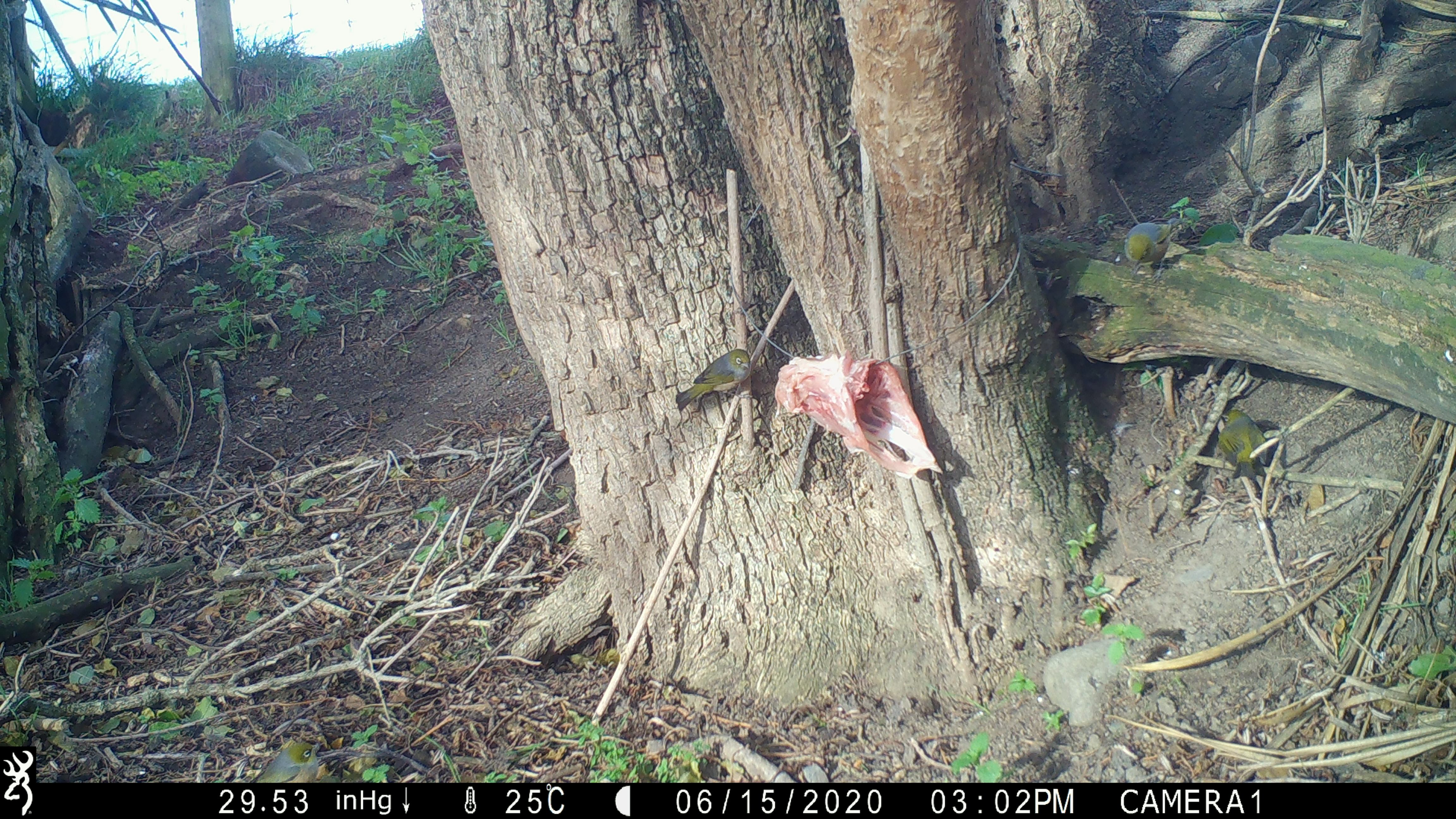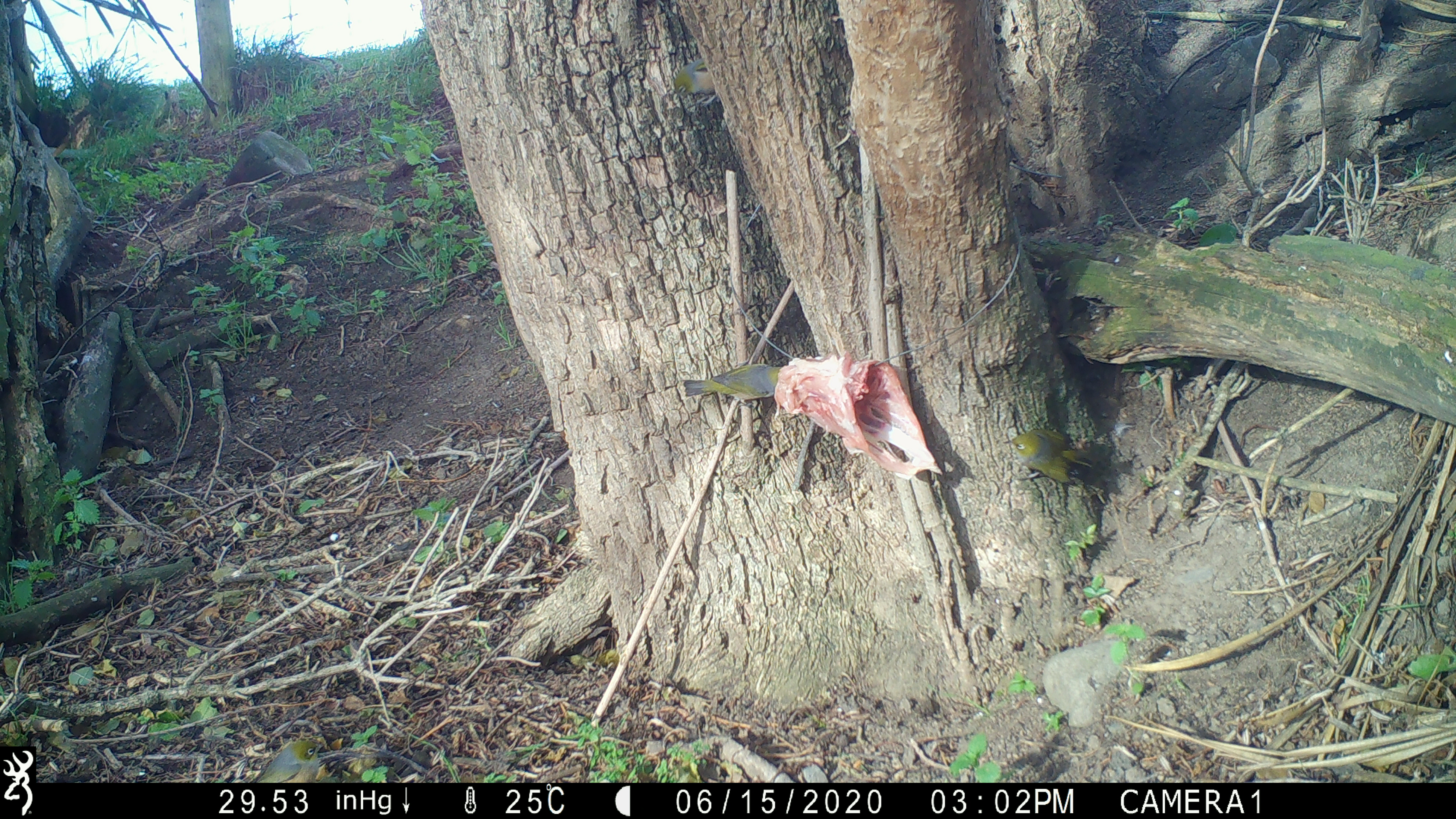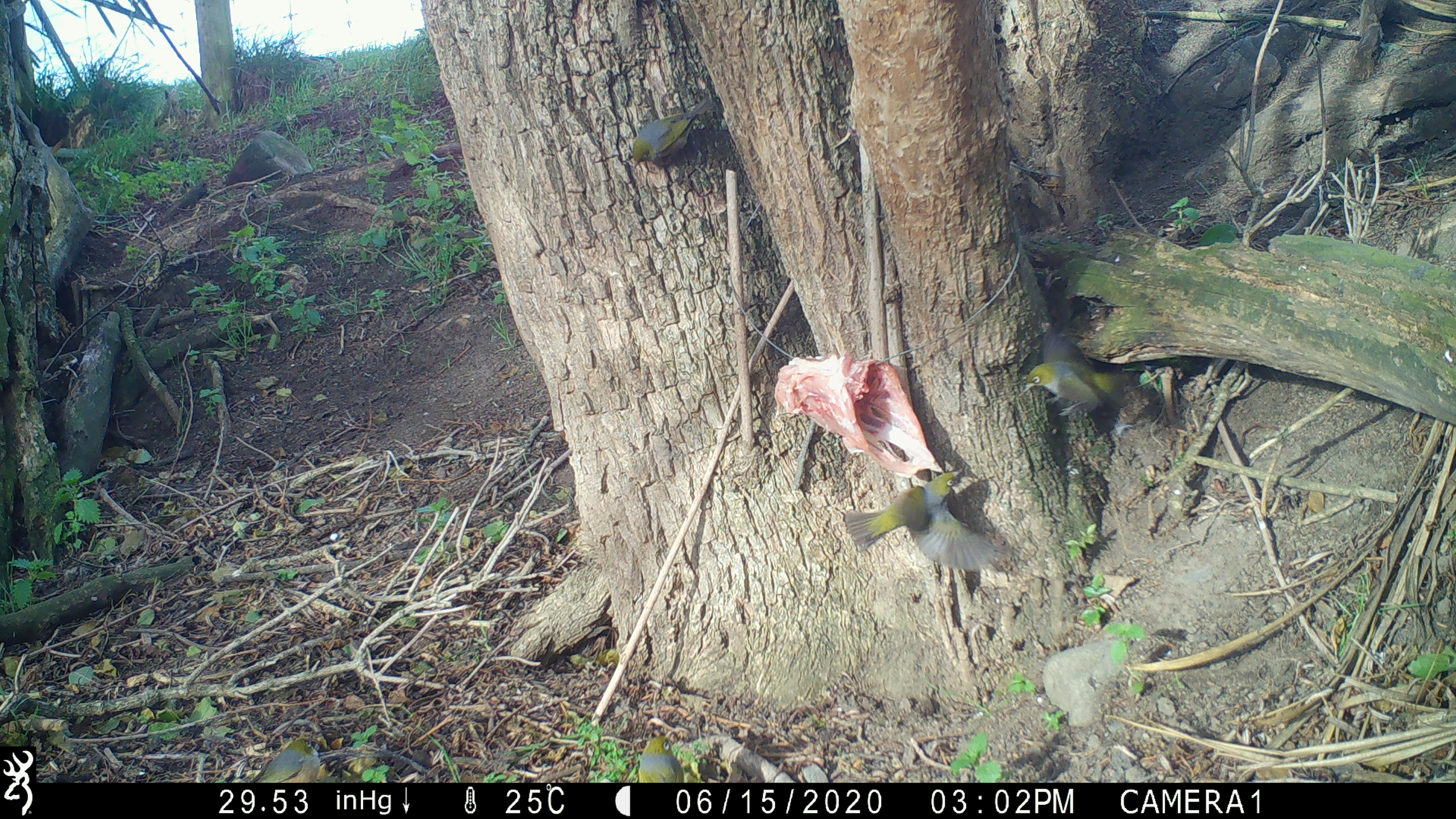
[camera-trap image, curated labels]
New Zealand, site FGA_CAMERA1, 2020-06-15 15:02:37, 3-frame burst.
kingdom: Animalia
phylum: Chordata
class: Aves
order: Passeriformes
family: Zosteropidae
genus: Zosterops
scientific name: Zosterops lateralis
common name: silvereye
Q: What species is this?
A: Silvereye (Zosterops lateralis).